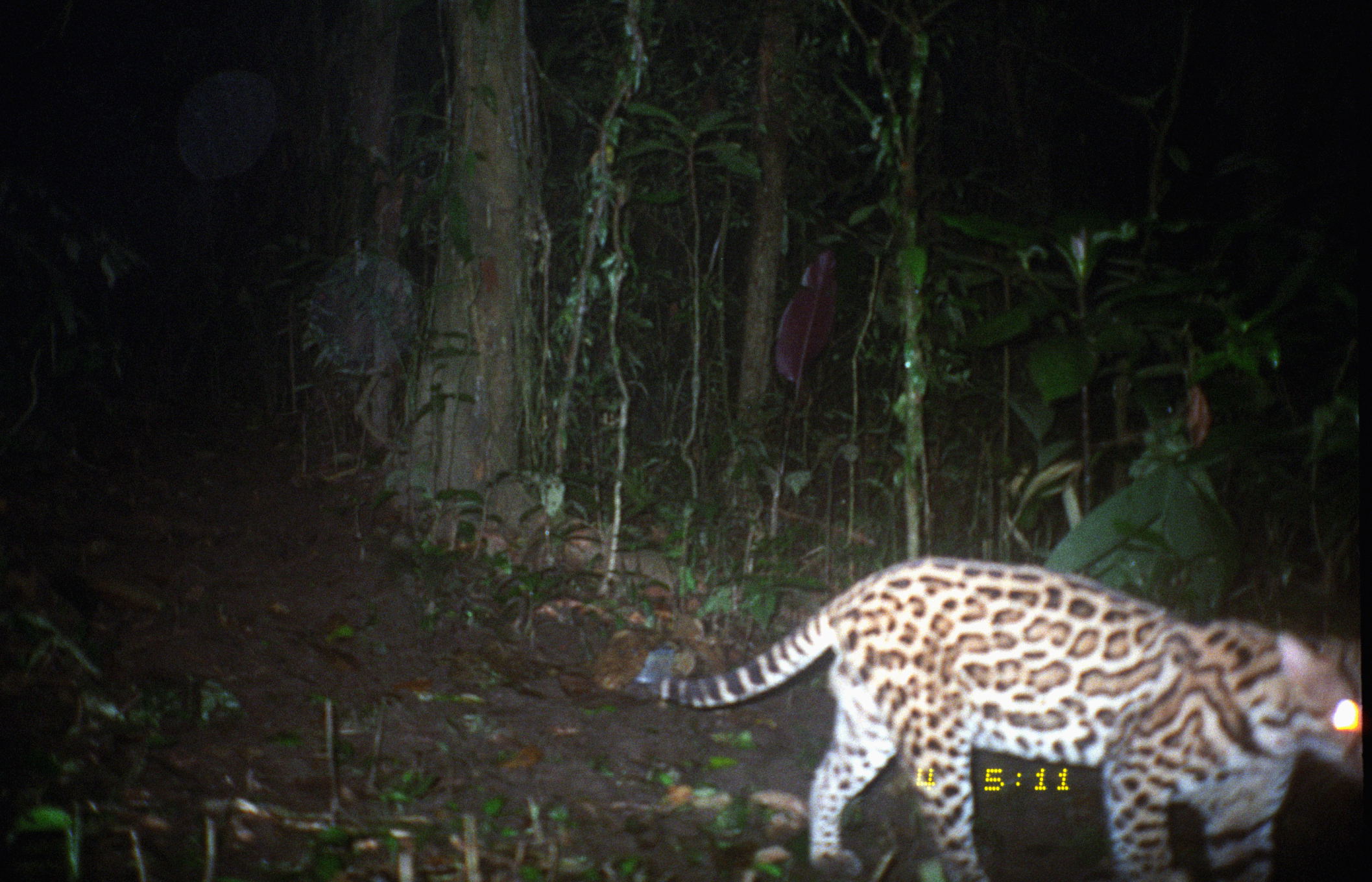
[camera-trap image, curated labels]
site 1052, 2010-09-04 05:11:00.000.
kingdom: Animalia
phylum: Chordata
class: Mammalia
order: Carnivora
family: Felidae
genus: Leopardus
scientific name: Leopardus pardalis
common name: ocelot